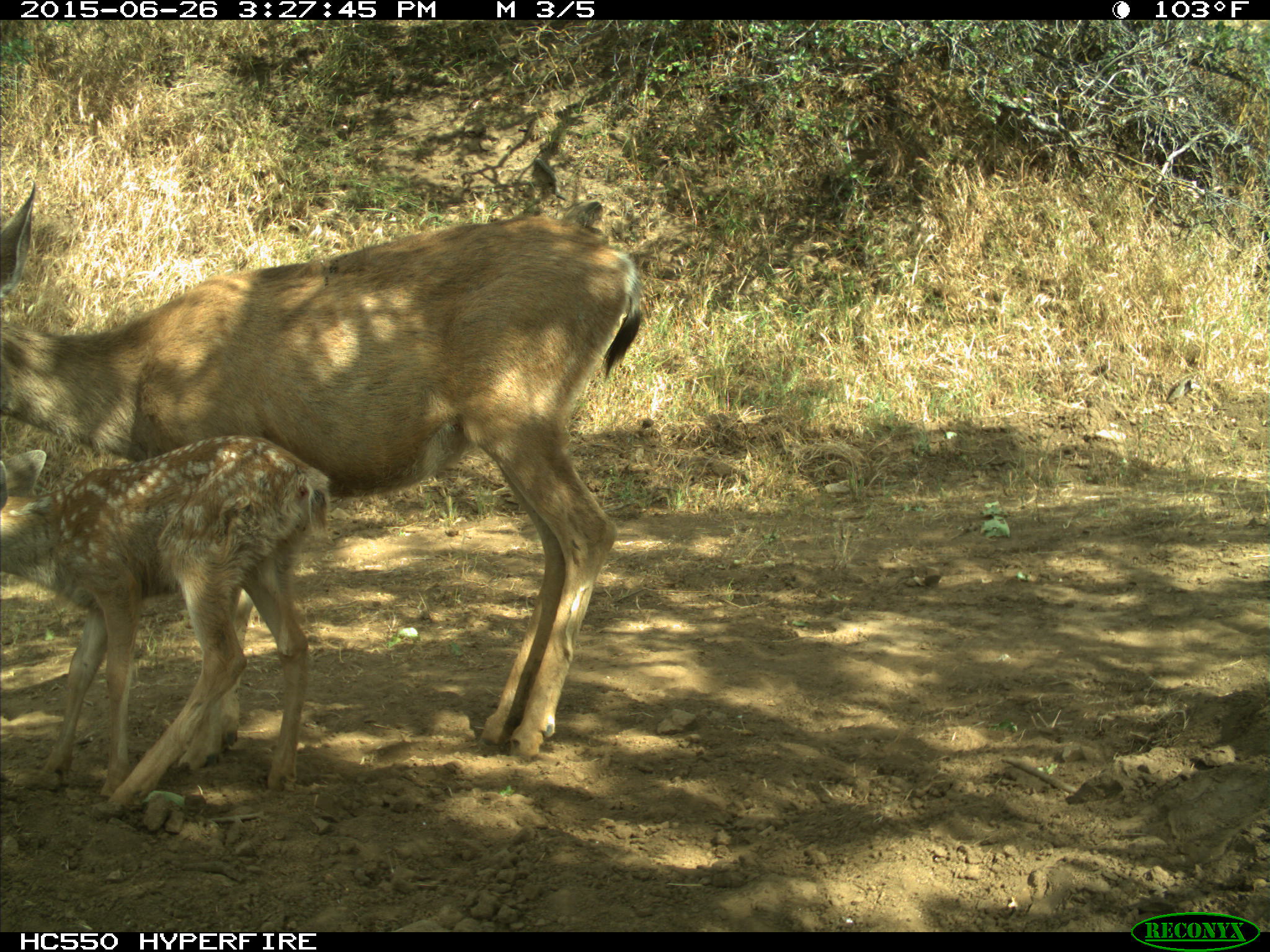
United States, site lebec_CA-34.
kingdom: Animalia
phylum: Chordata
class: Mammalia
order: Artiodactyla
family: Cervidae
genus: Odocoileus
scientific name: Odocoileus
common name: deer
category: unidentified deer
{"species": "unidentified deer (deer) (Odocoileus)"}